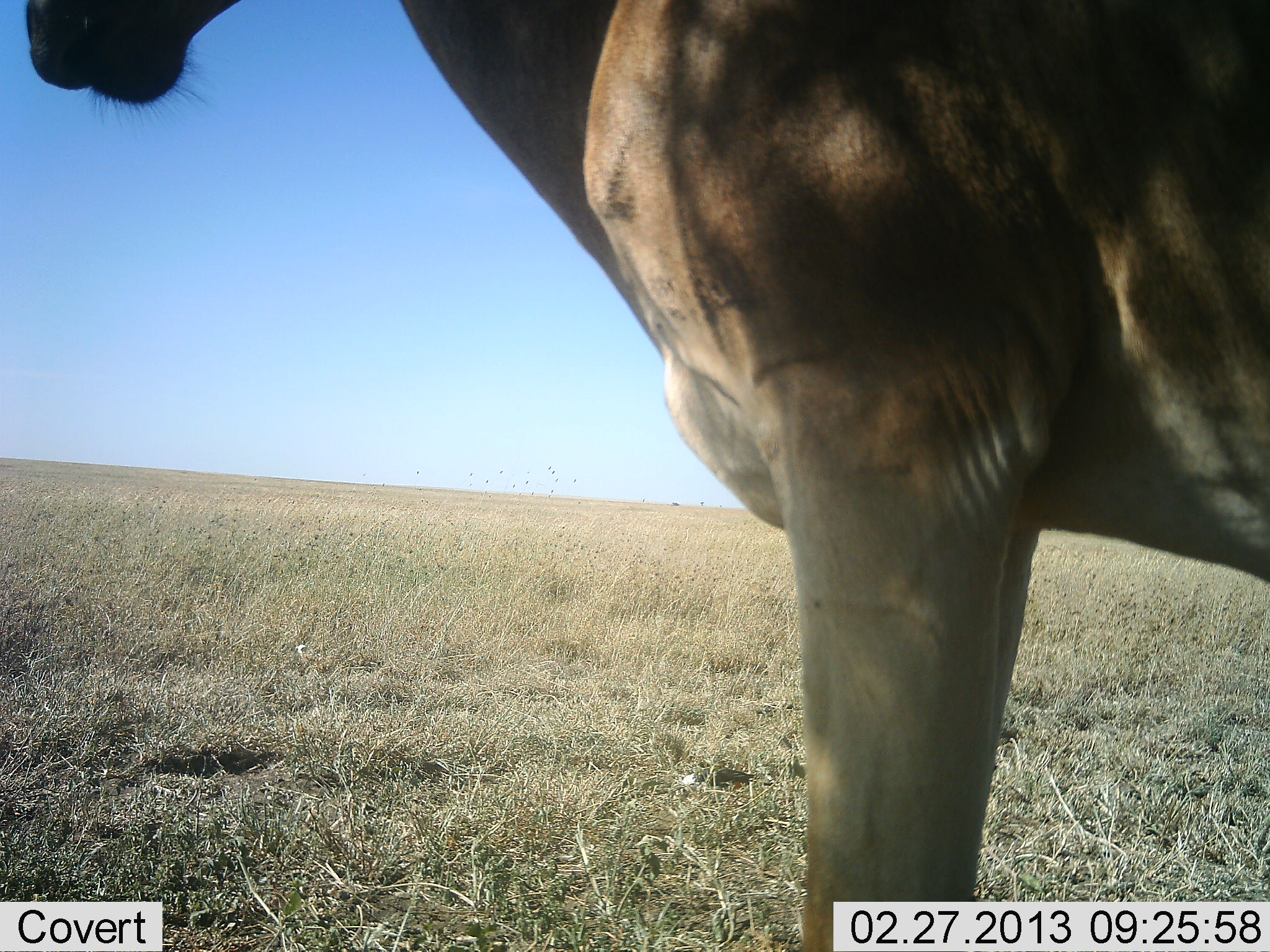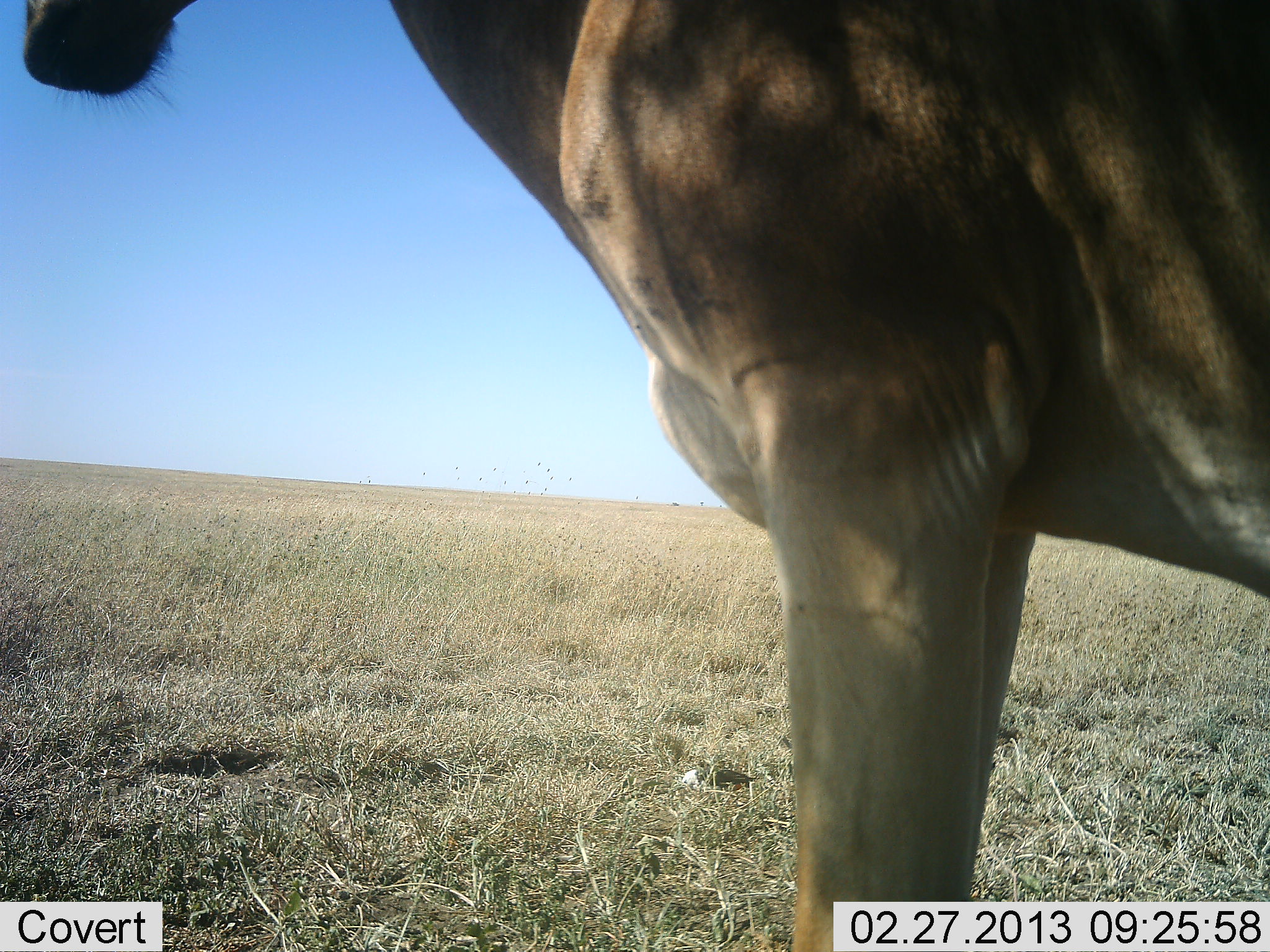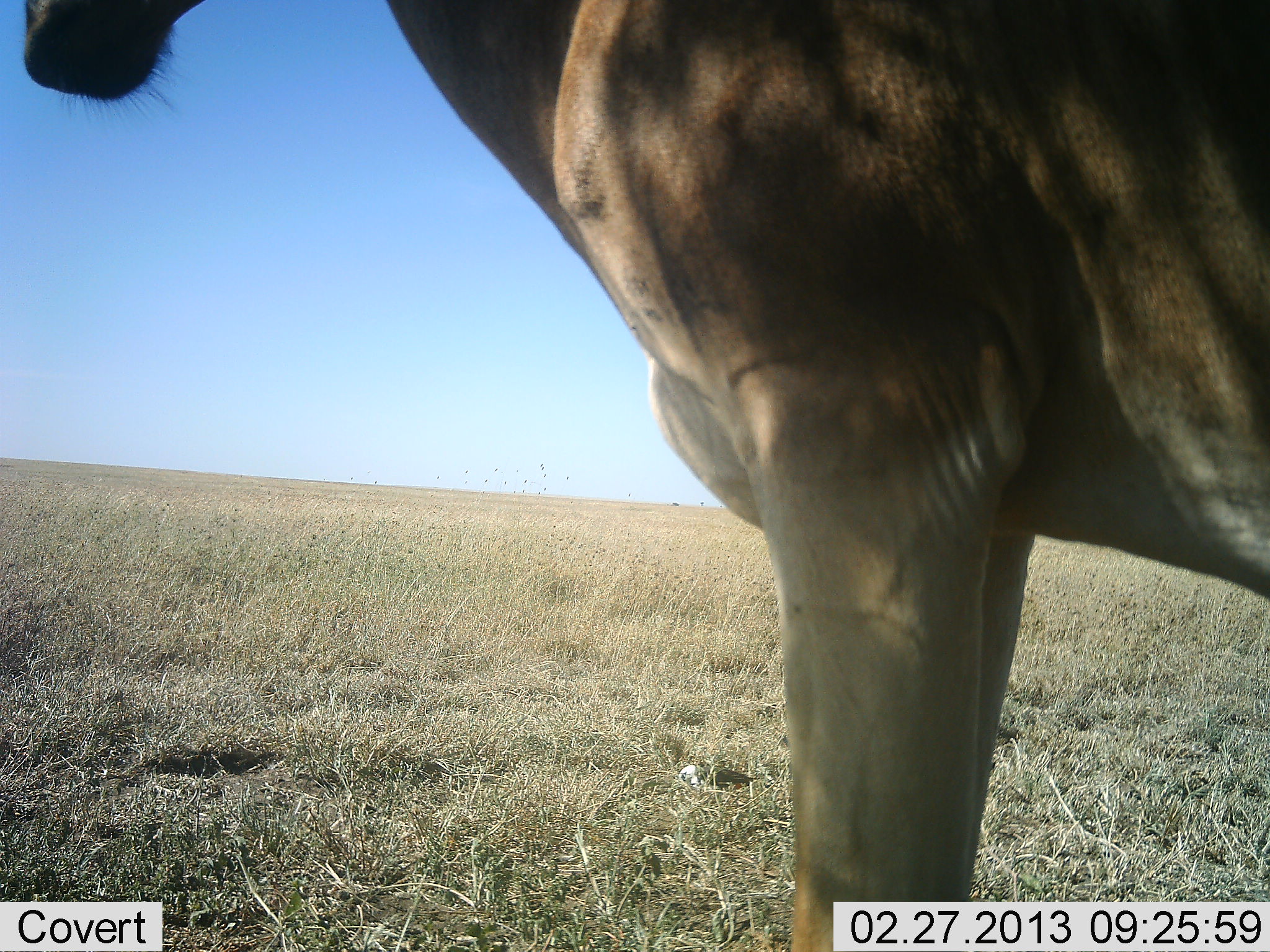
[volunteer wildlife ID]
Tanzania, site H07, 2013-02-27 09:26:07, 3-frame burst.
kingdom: Animalia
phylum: Chordata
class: Mammalia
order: Artiodactyla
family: Bovidae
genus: Alcelaphus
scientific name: Alcelaphus buselaphus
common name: hartebeest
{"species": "hartebeest (Alcelaphus buselaphus)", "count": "1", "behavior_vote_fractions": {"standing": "100%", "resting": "0%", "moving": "0%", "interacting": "0%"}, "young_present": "0%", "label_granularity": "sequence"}